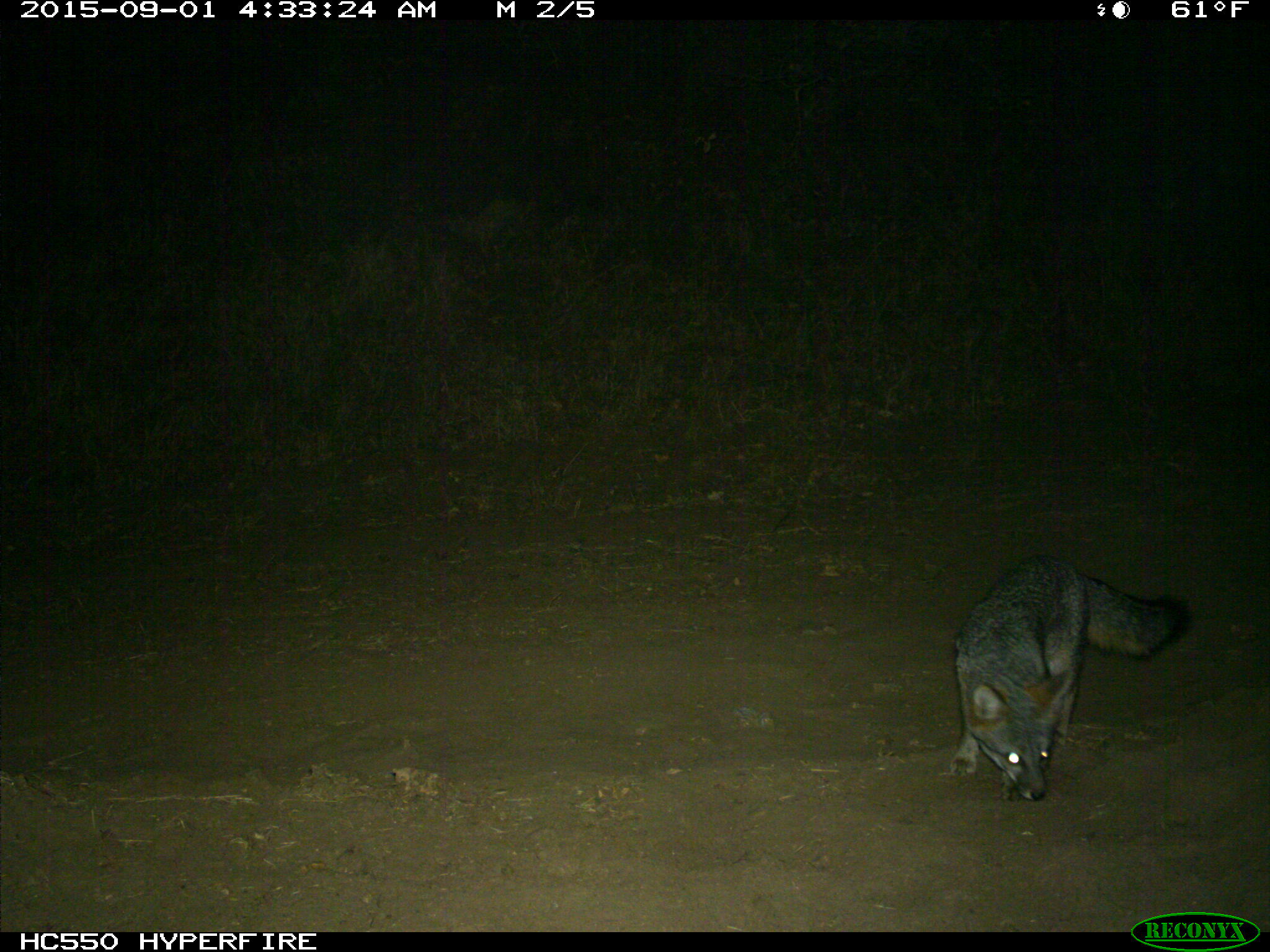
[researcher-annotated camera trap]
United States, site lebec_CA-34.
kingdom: Animalia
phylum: Chordata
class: Mammalia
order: Carnivora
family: Canidae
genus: Urocyon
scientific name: Urocyon cinereoargenteus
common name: gray fox